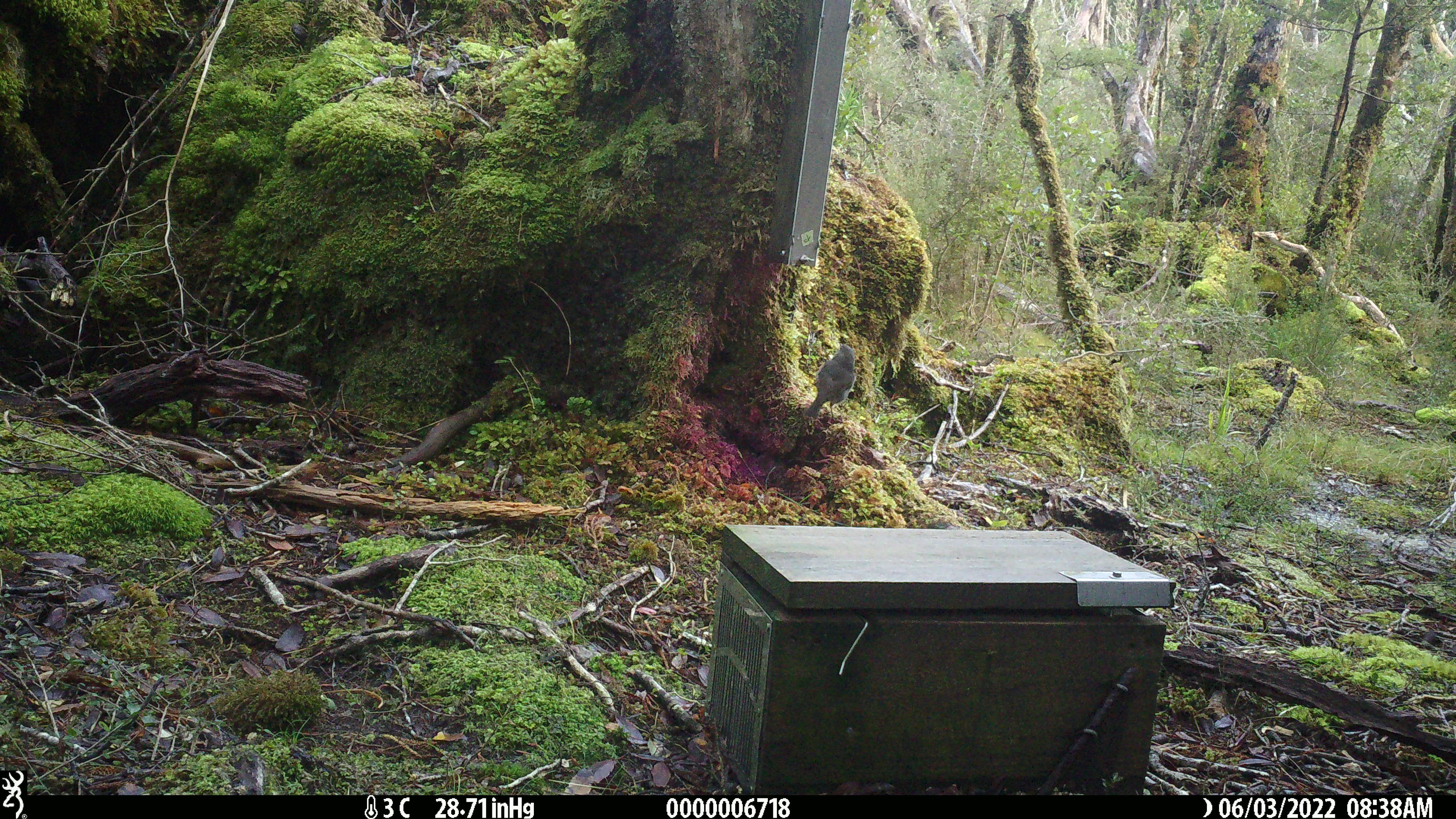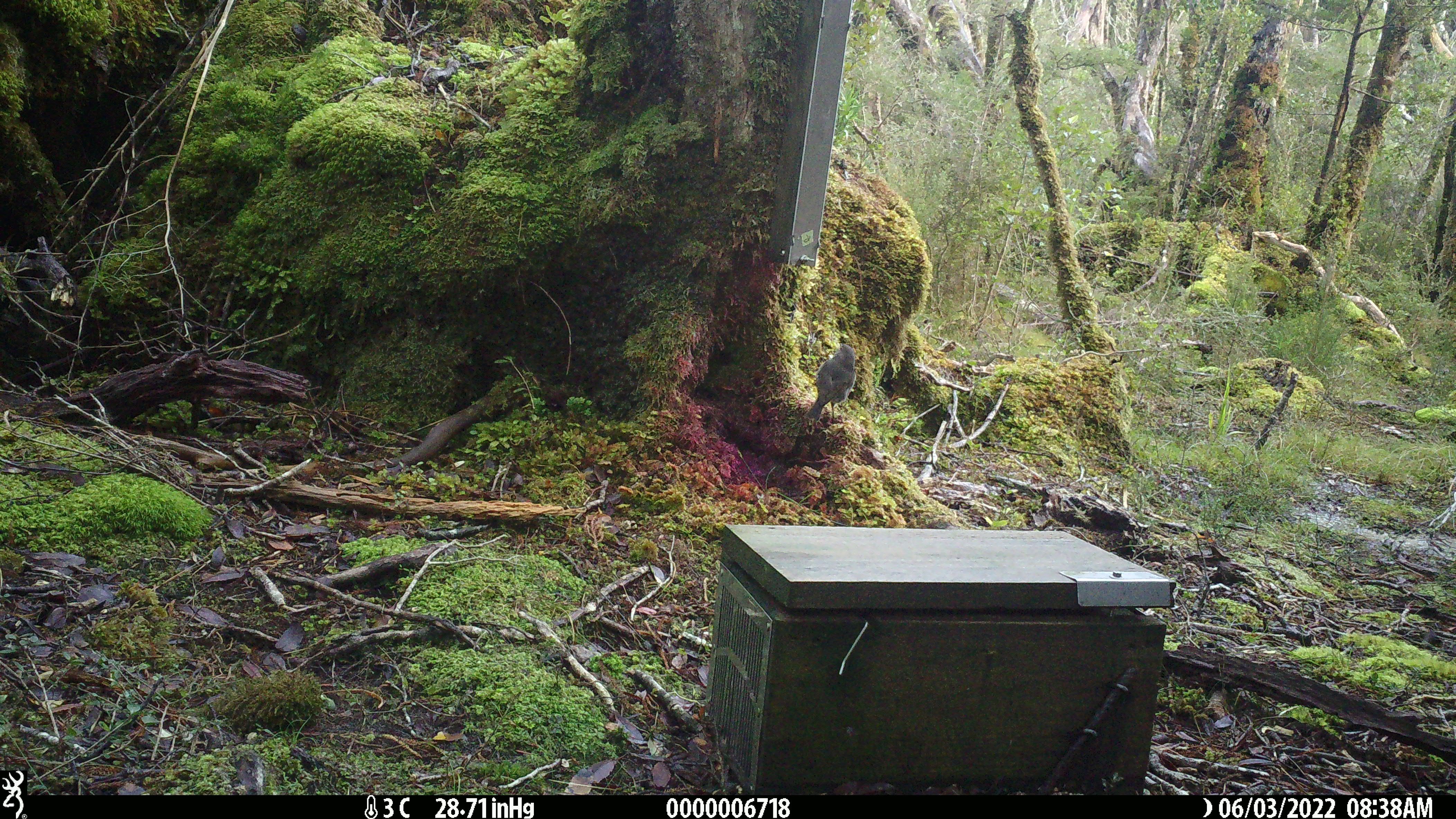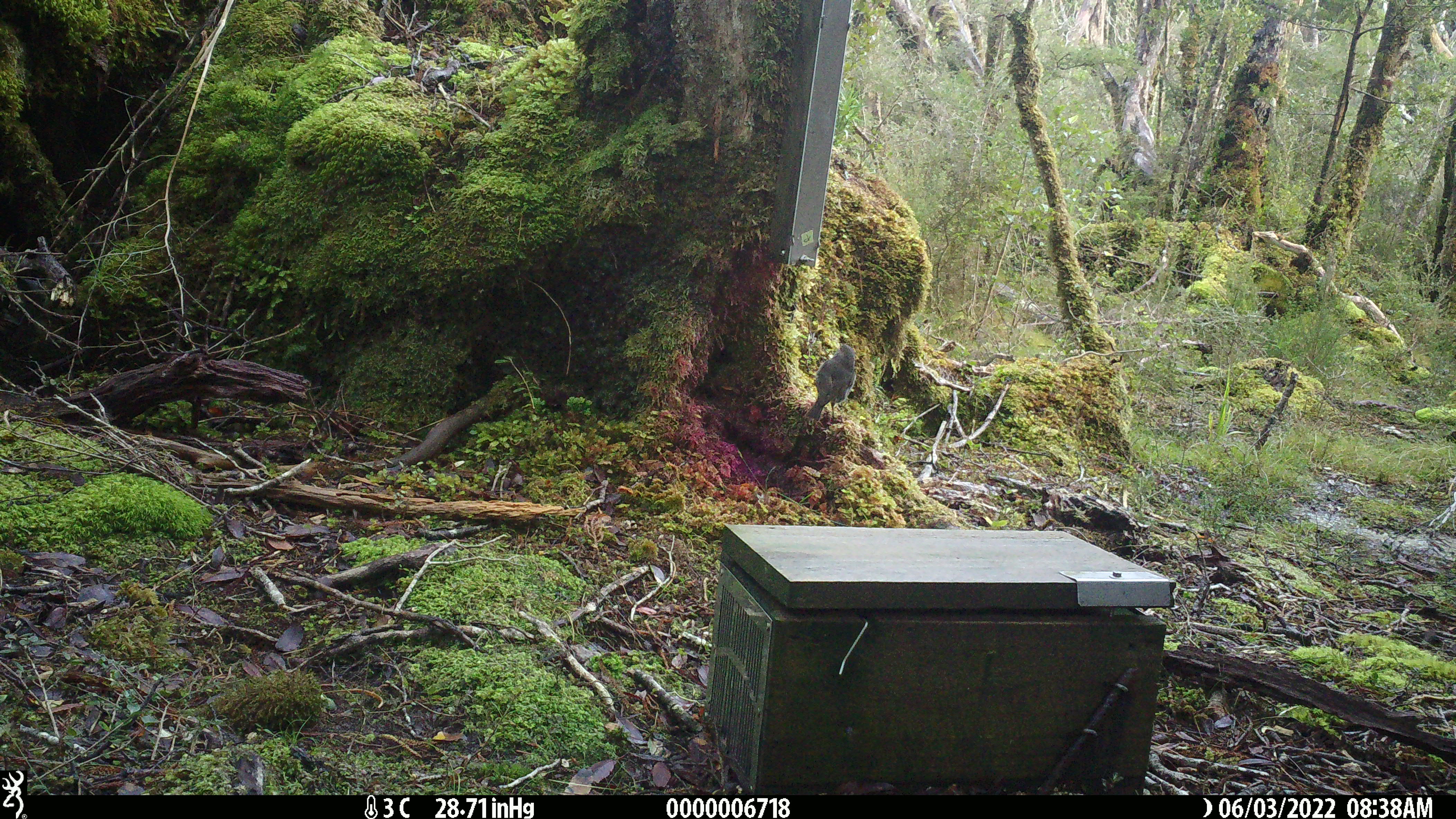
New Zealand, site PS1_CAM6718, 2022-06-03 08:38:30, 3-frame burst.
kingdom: Animalia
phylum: Chordata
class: Aves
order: Passeriformes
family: Petroicidae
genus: Petroica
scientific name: Petroica australis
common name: new zealand robin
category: robin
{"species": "robin (new zealand robin) (Petroica australis)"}